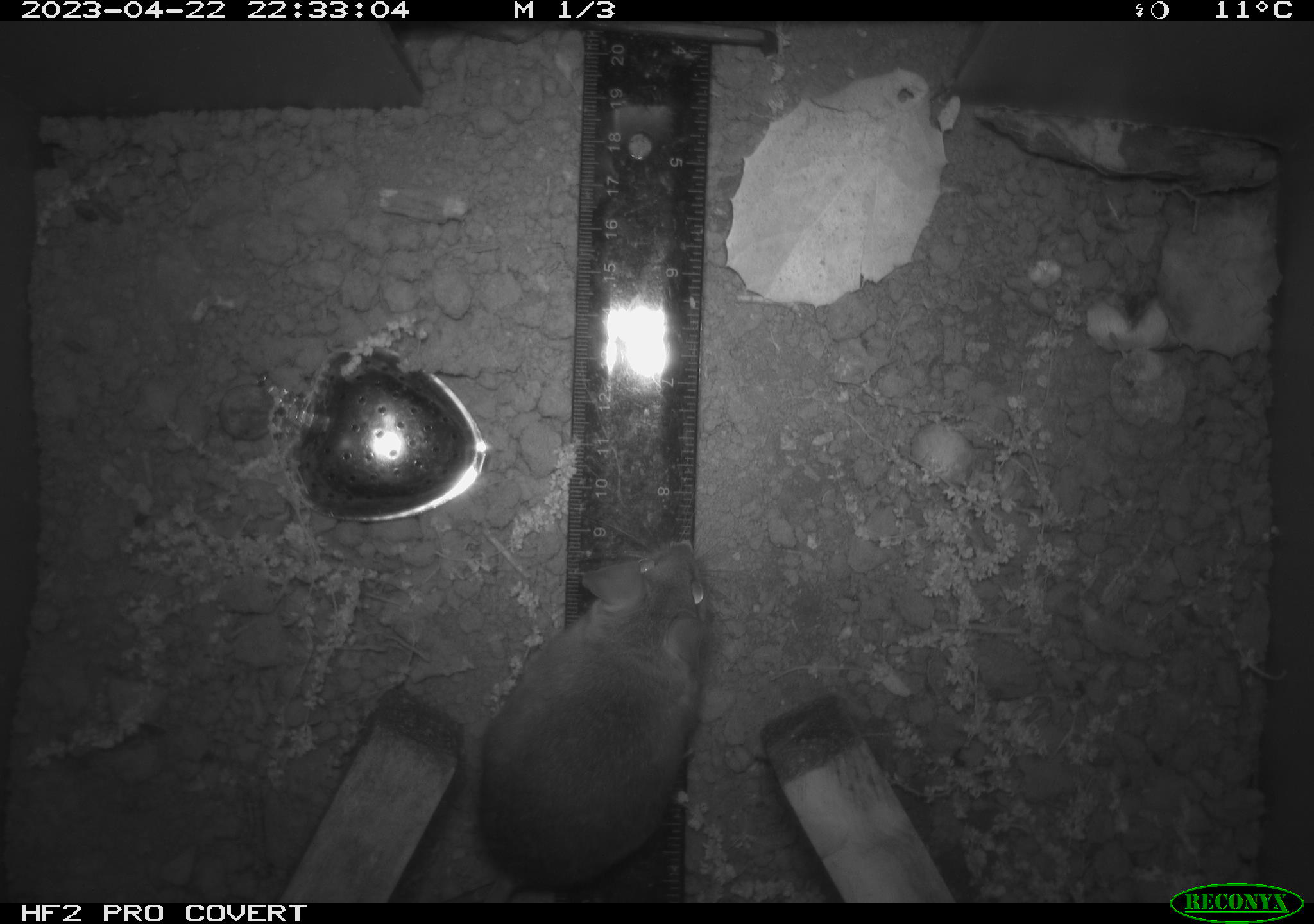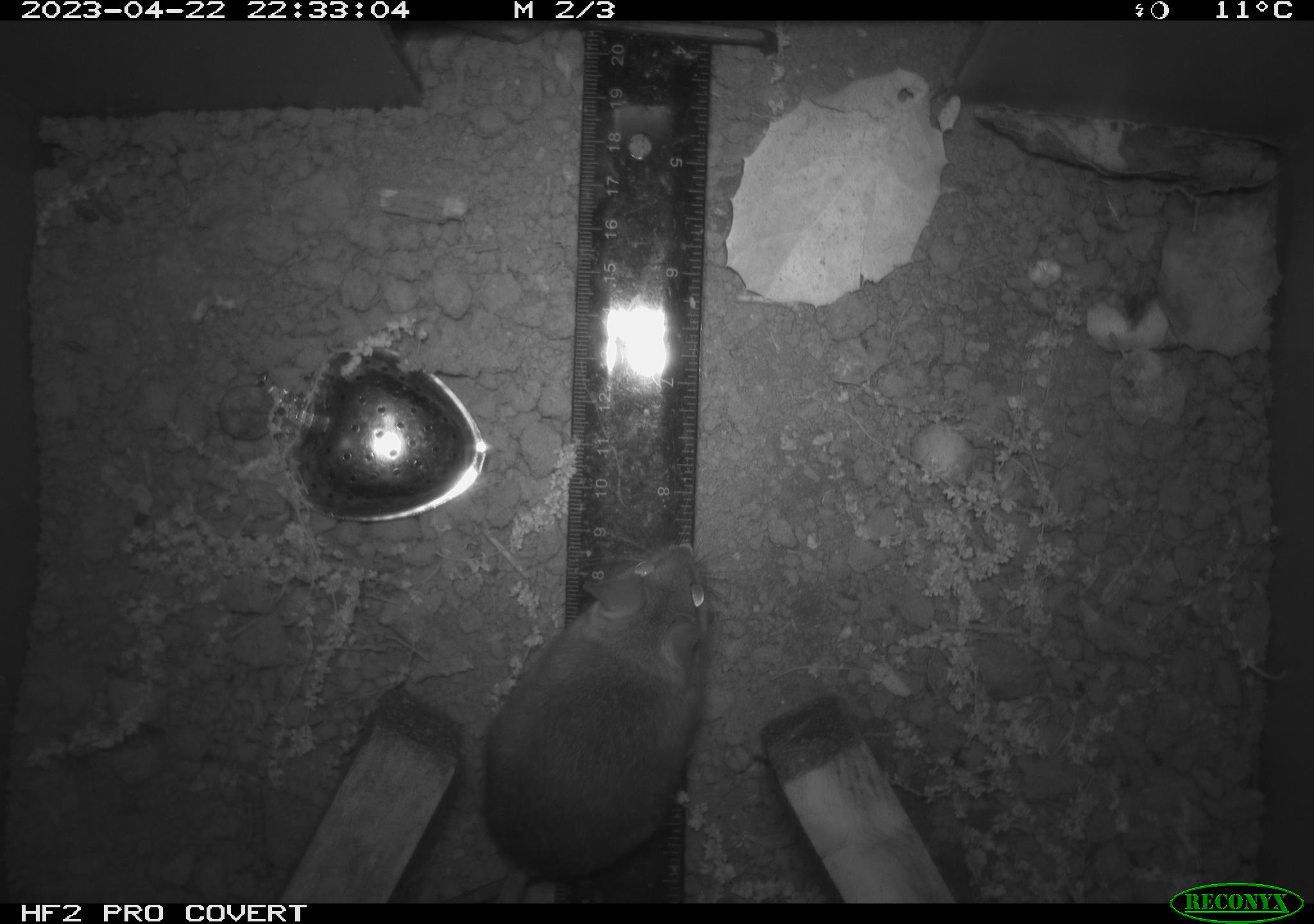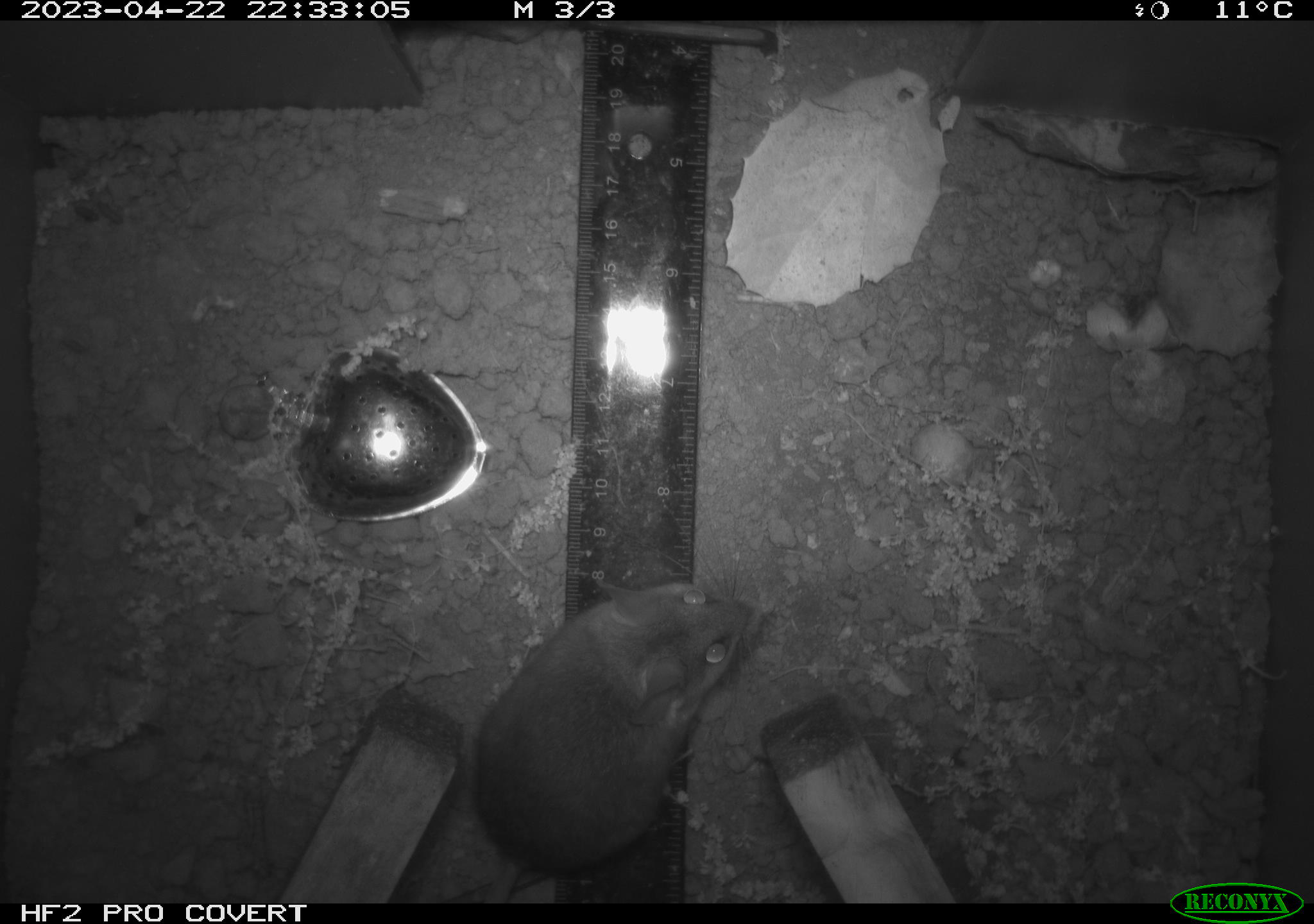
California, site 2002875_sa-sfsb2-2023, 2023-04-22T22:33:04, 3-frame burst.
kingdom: Animalia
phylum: Chordata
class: Mammalia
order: Rodentia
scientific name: Rodentia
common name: mouse species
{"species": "mouse species (Rodentia)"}